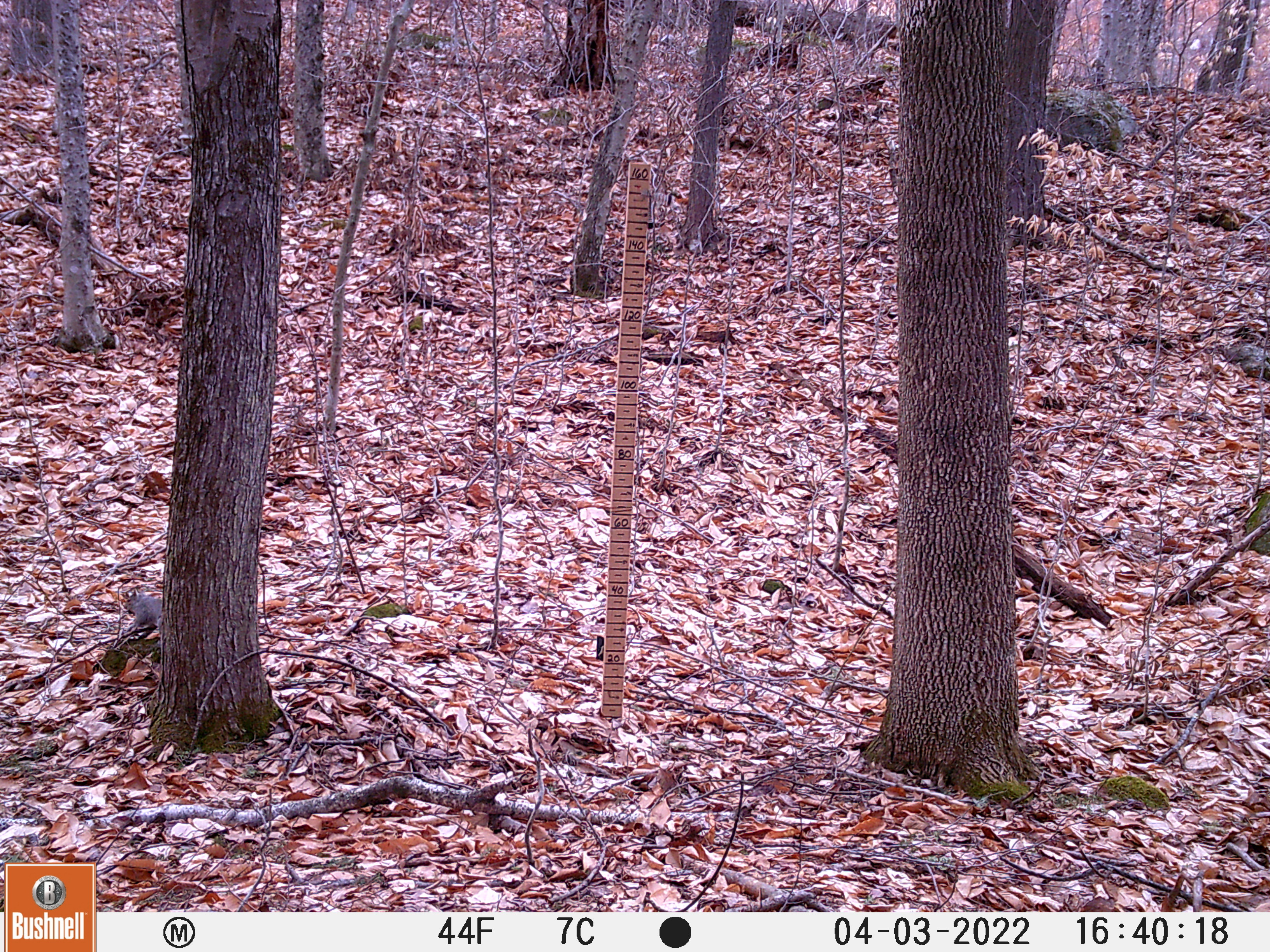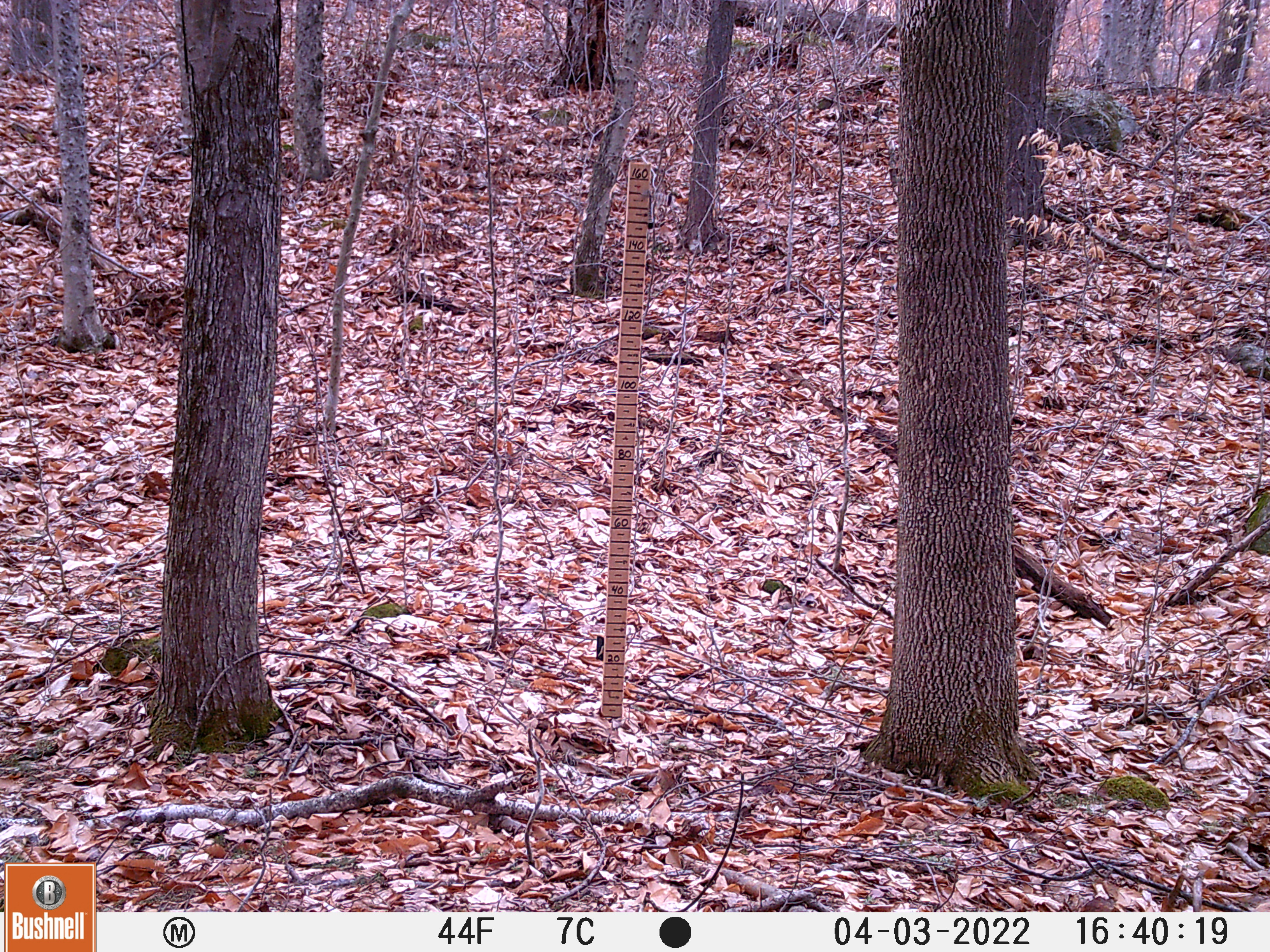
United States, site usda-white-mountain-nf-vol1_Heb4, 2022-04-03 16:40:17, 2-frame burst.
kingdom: Animalia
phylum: Chordata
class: Mammalia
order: Rodentia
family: Sciuridae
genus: Sciurus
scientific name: Sciurus carolinensis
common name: gray squirrel